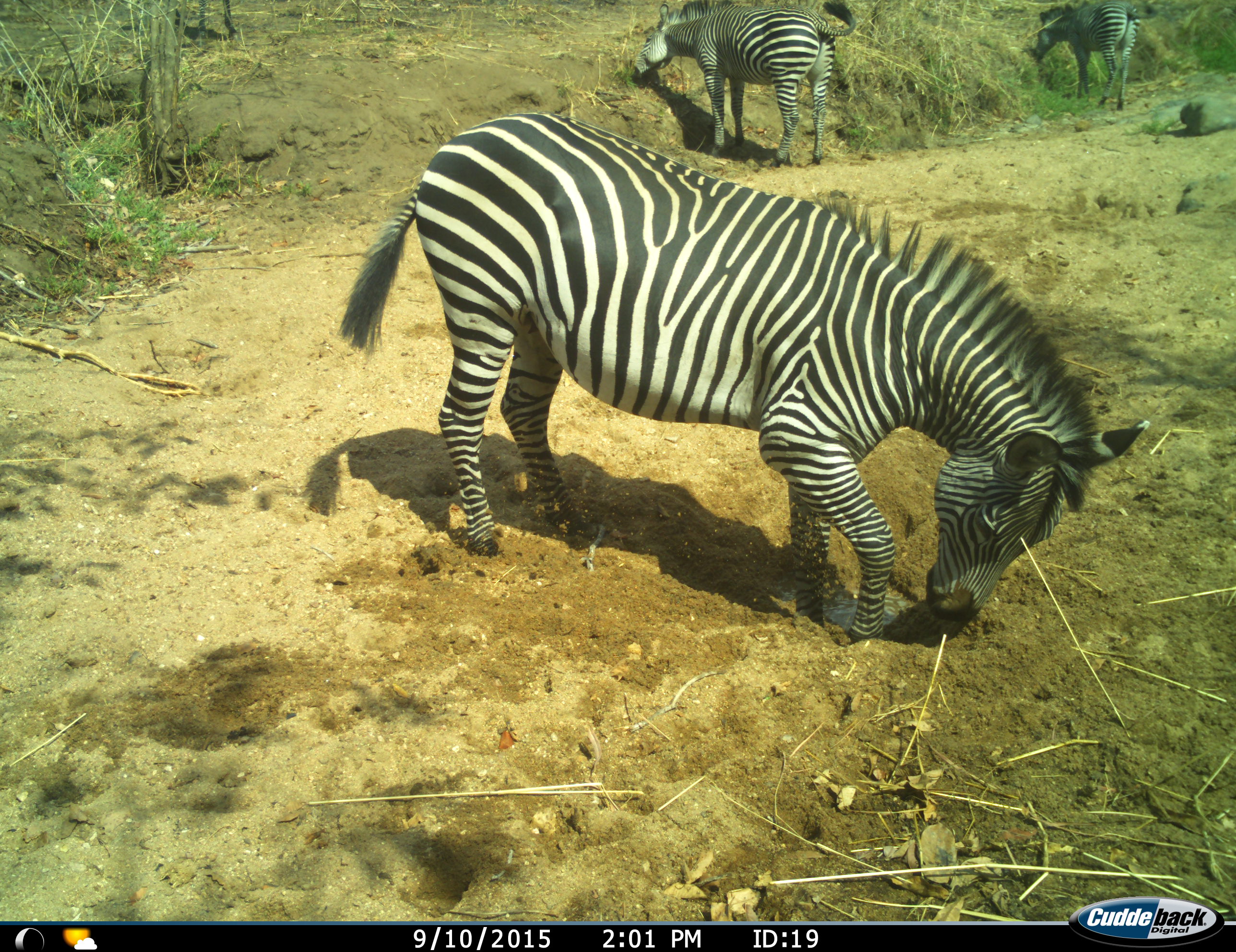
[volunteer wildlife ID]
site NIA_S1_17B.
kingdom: Animalia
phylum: Chordata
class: Mammalia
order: Perissodactyla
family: Equidae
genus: Equus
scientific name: Equus quagga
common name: plains zebra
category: zebraplains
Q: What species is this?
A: Zebraplains (plains zebra) (Equus quagga).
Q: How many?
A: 3.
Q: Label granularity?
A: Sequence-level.